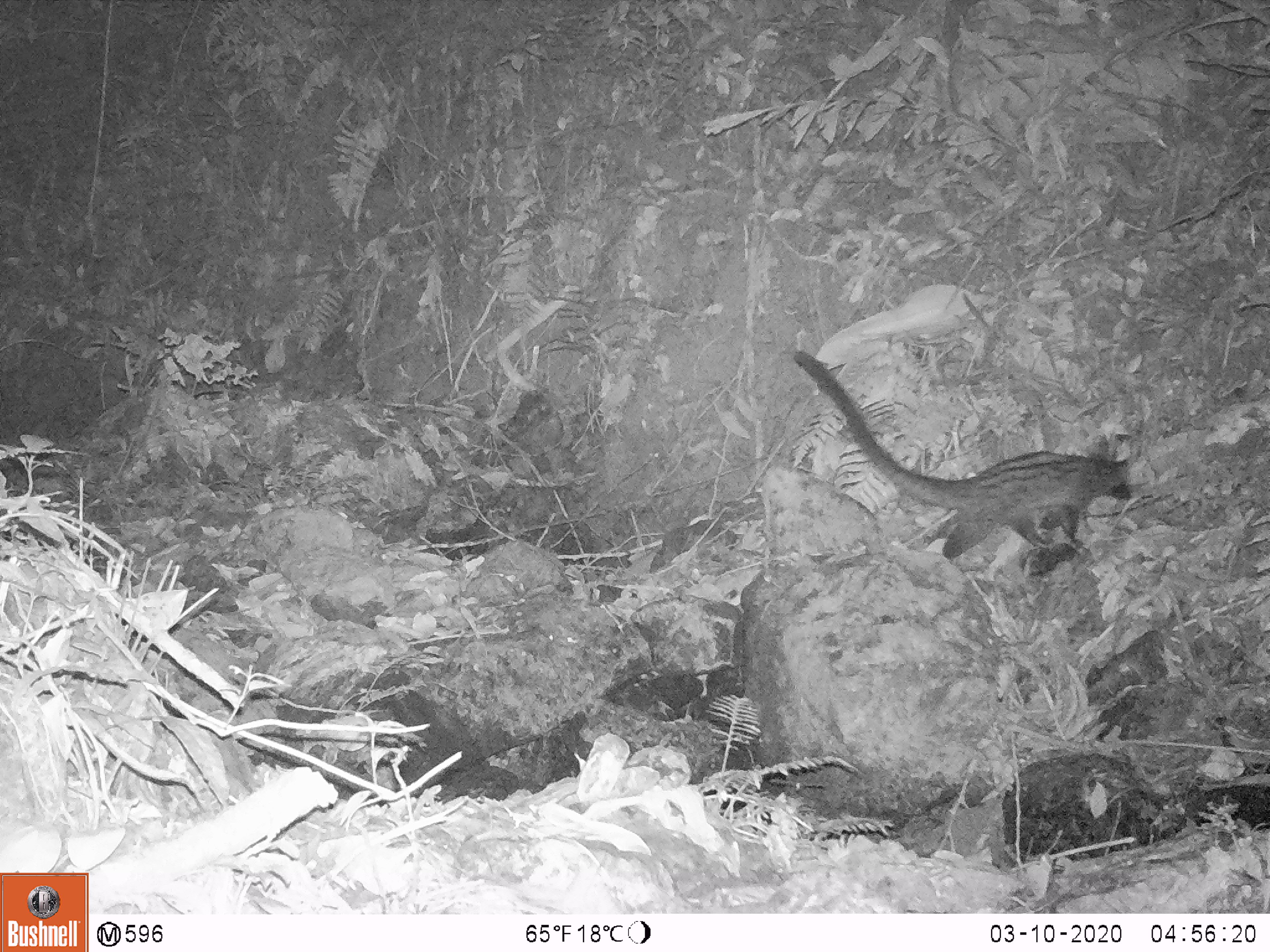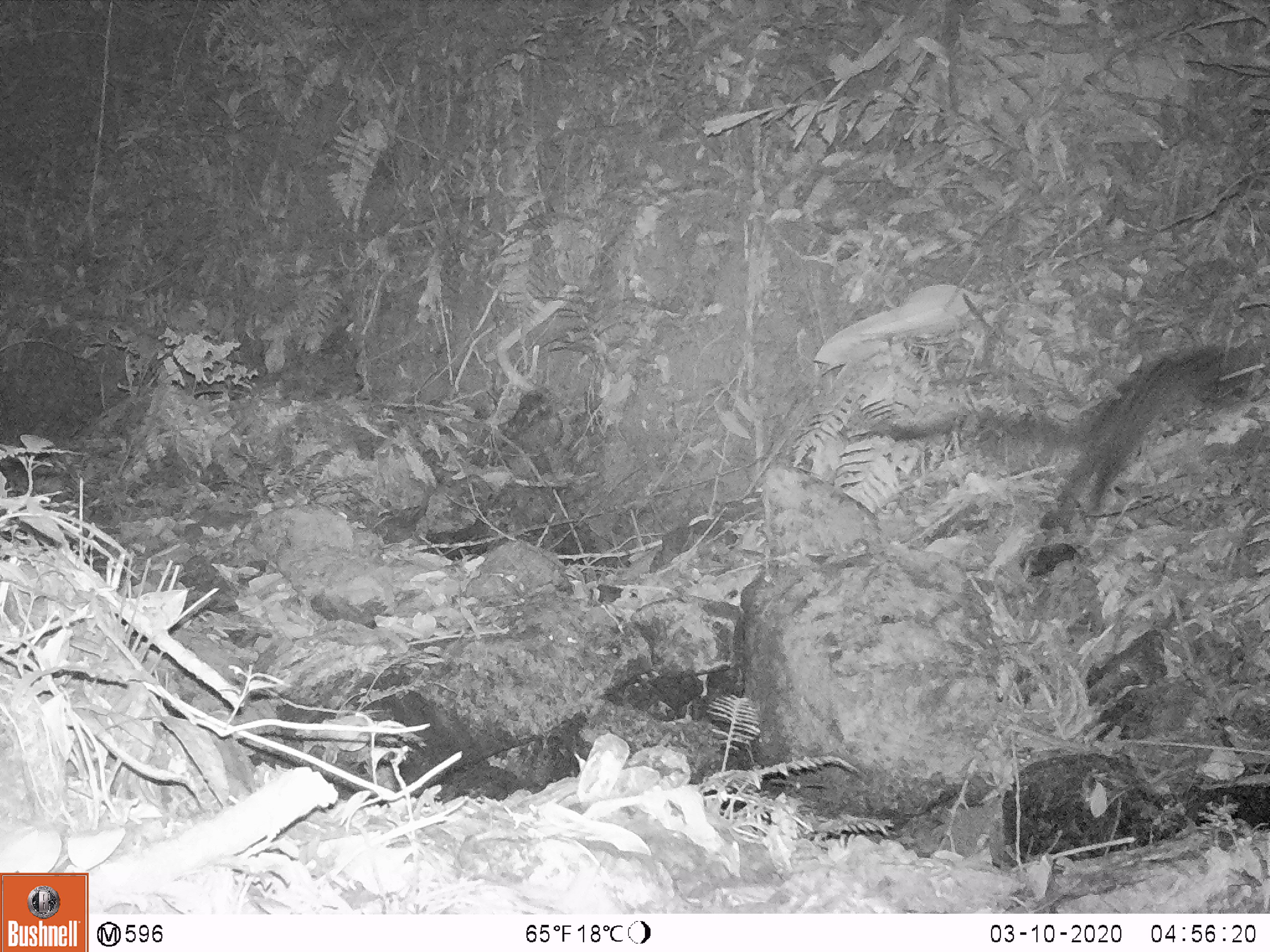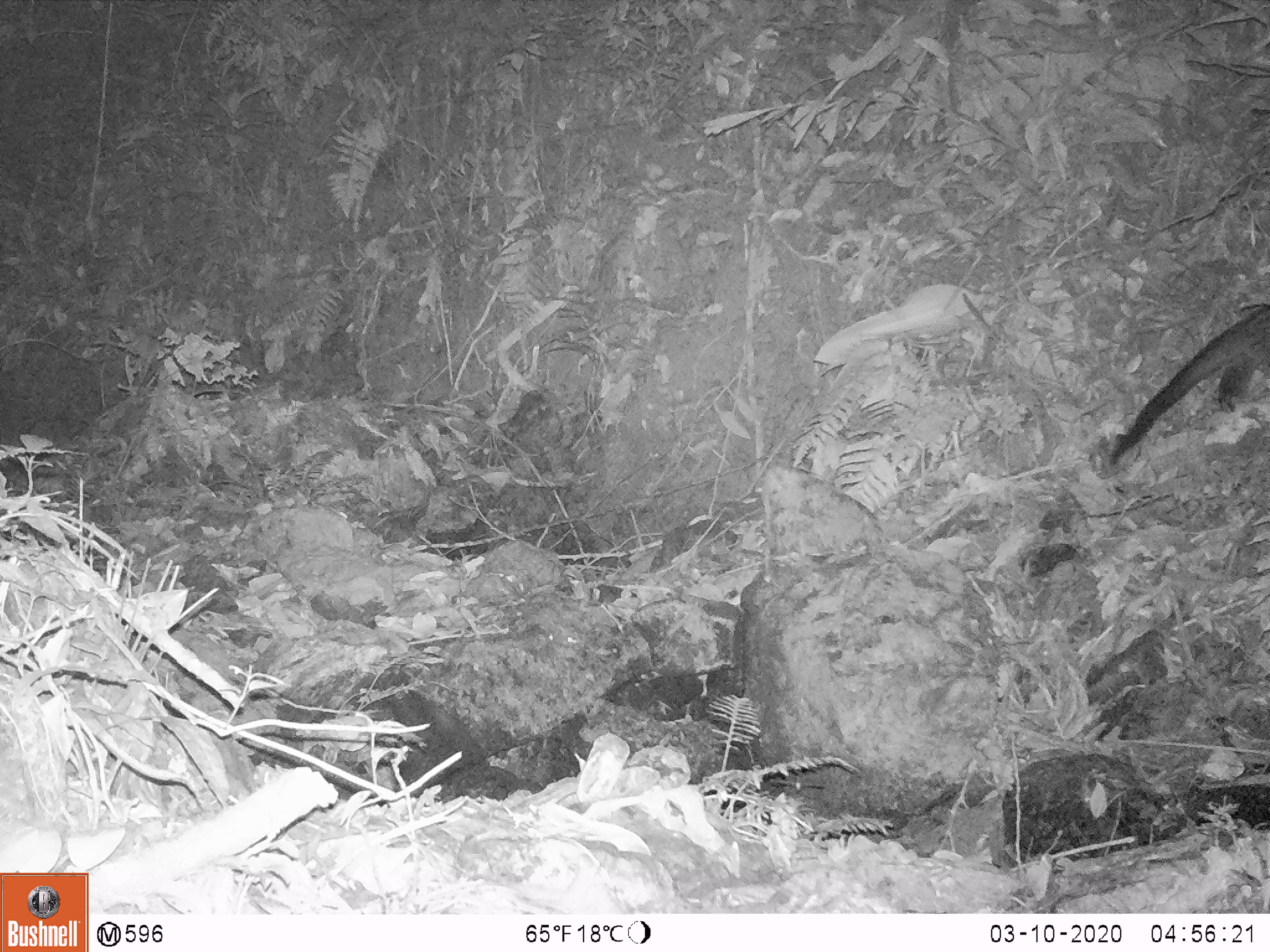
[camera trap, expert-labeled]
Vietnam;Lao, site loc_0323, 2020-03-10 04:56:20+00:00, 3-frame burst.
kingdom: Animalia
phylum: Chordata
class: Mammalia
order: Carnivora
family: Viverridae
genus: Paradoxurus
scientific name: Paradoxurus hermaphroditus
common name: common palm civet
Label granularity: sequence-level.